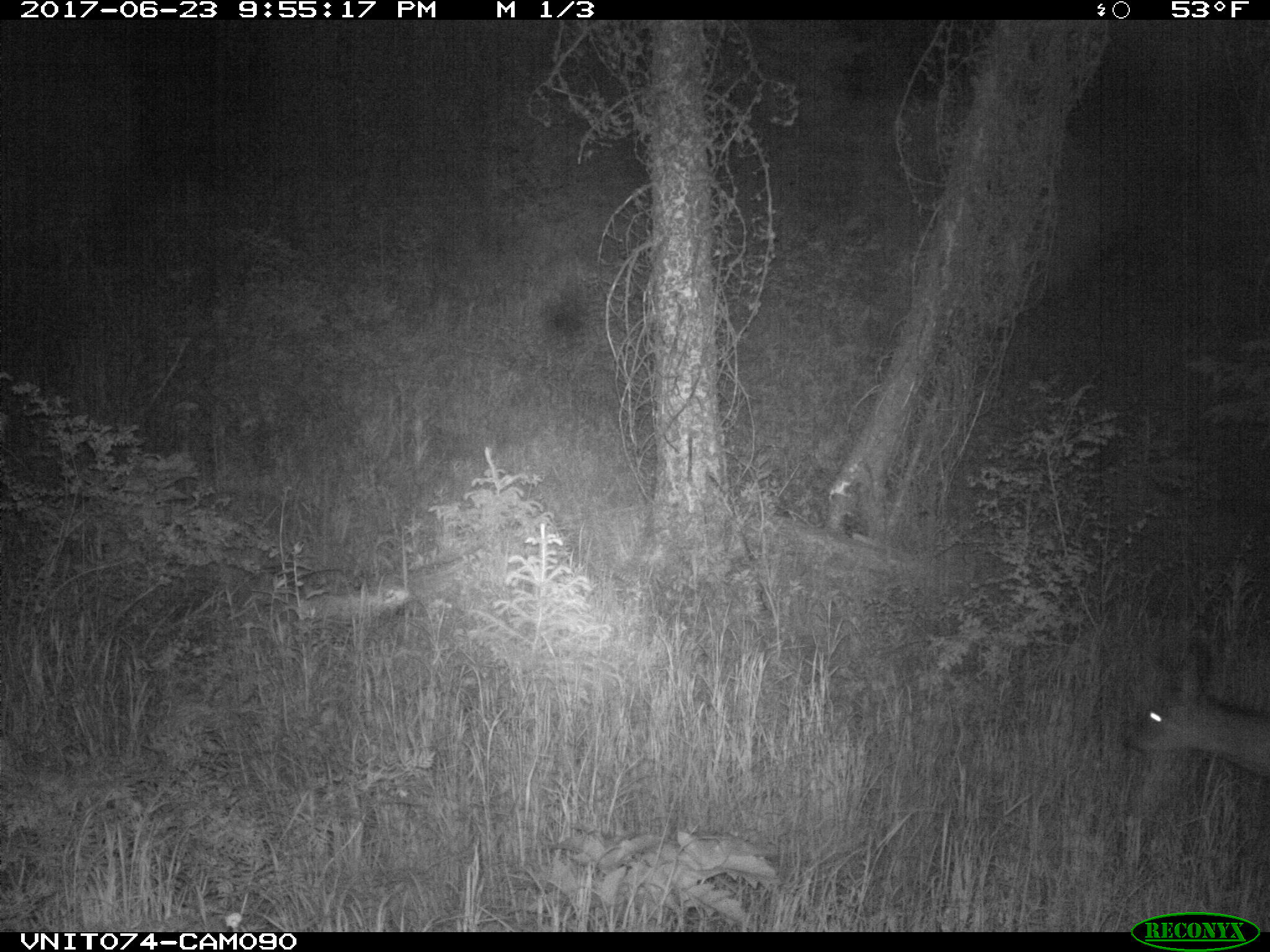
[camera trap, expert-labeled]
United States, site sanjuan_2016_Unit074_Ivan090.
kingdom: Animalia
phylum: Chordata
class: Mammalia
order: Artiodactyla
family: Cervidae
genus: Odocoileus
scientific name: Odocoileus hemionus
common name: mule deer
Odocoileus hemionus (mule deer).